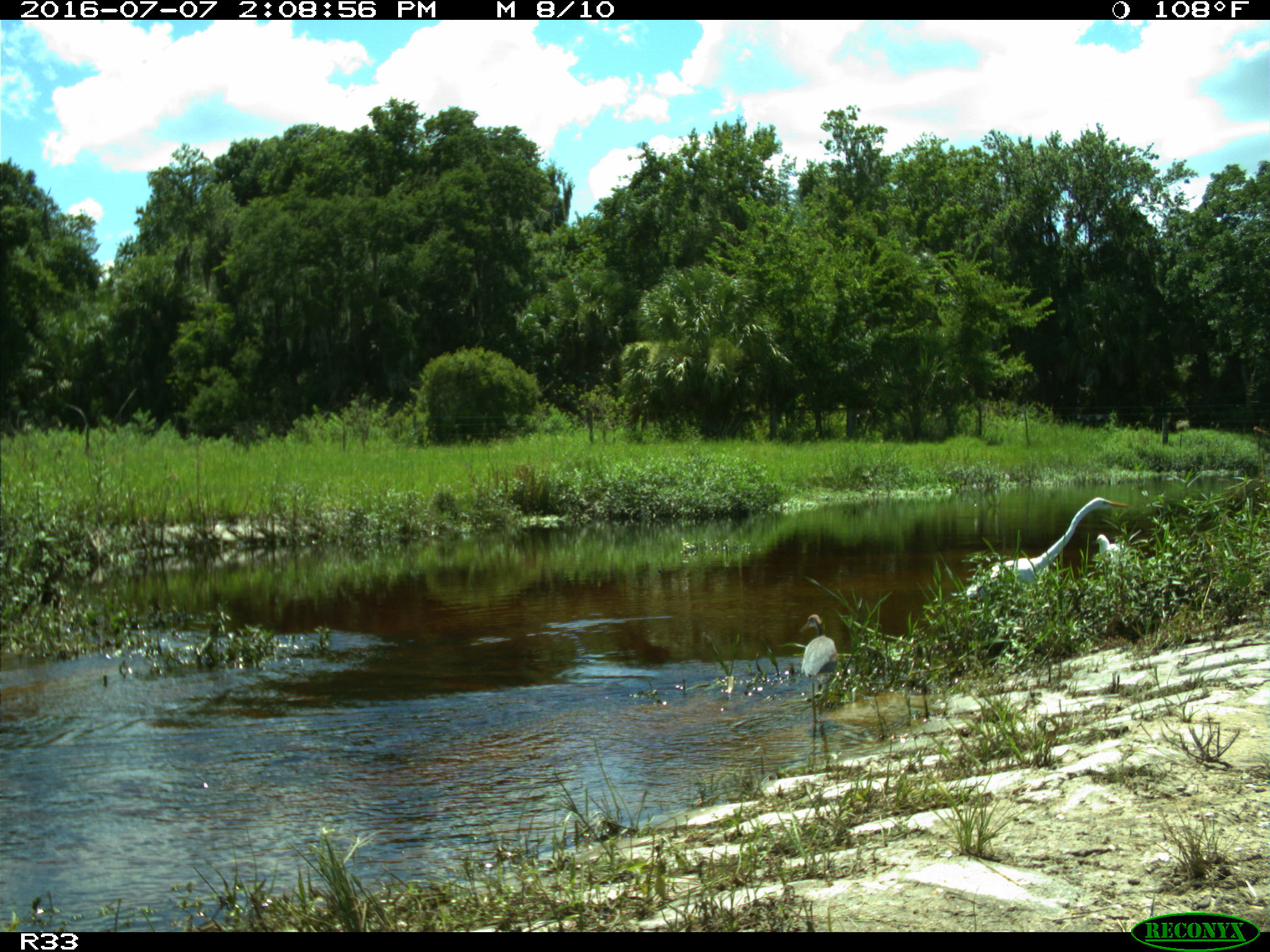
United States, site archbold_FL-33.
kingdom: Animalia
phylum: Chordata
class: Aves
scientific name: Aves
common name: birds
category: unidentified bird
Unidentified bird (birds) (Aves).